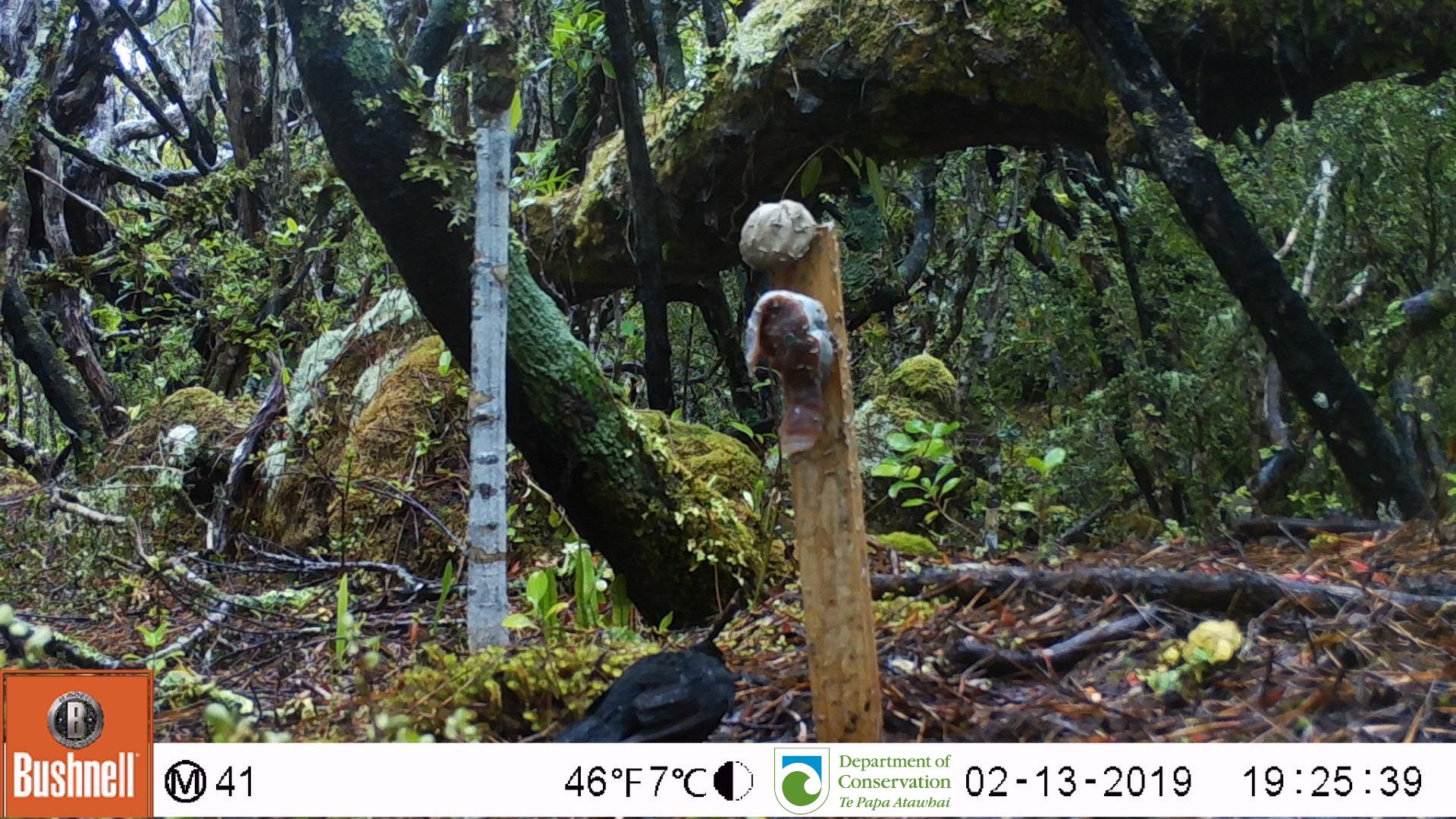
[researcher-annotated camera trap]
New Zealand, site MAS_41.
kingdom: Animalia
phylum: Chordata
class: Aves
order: Passeriformes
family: Turdidae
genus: Turdus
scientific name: Turdus merula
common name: eurasian blackbird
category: blackbird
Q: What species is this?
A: Blackbird (eurasian blackbird) (Turdus merula).